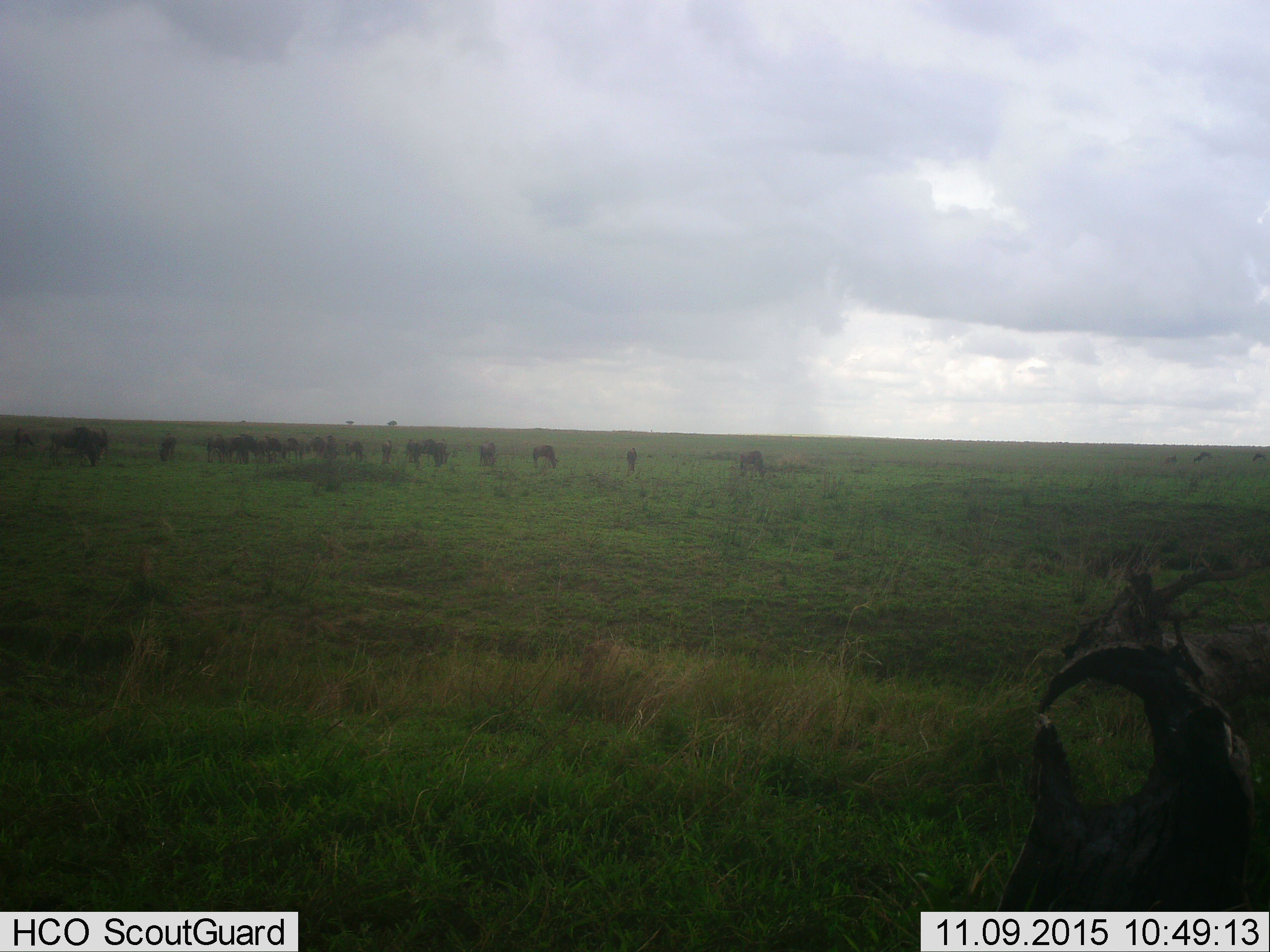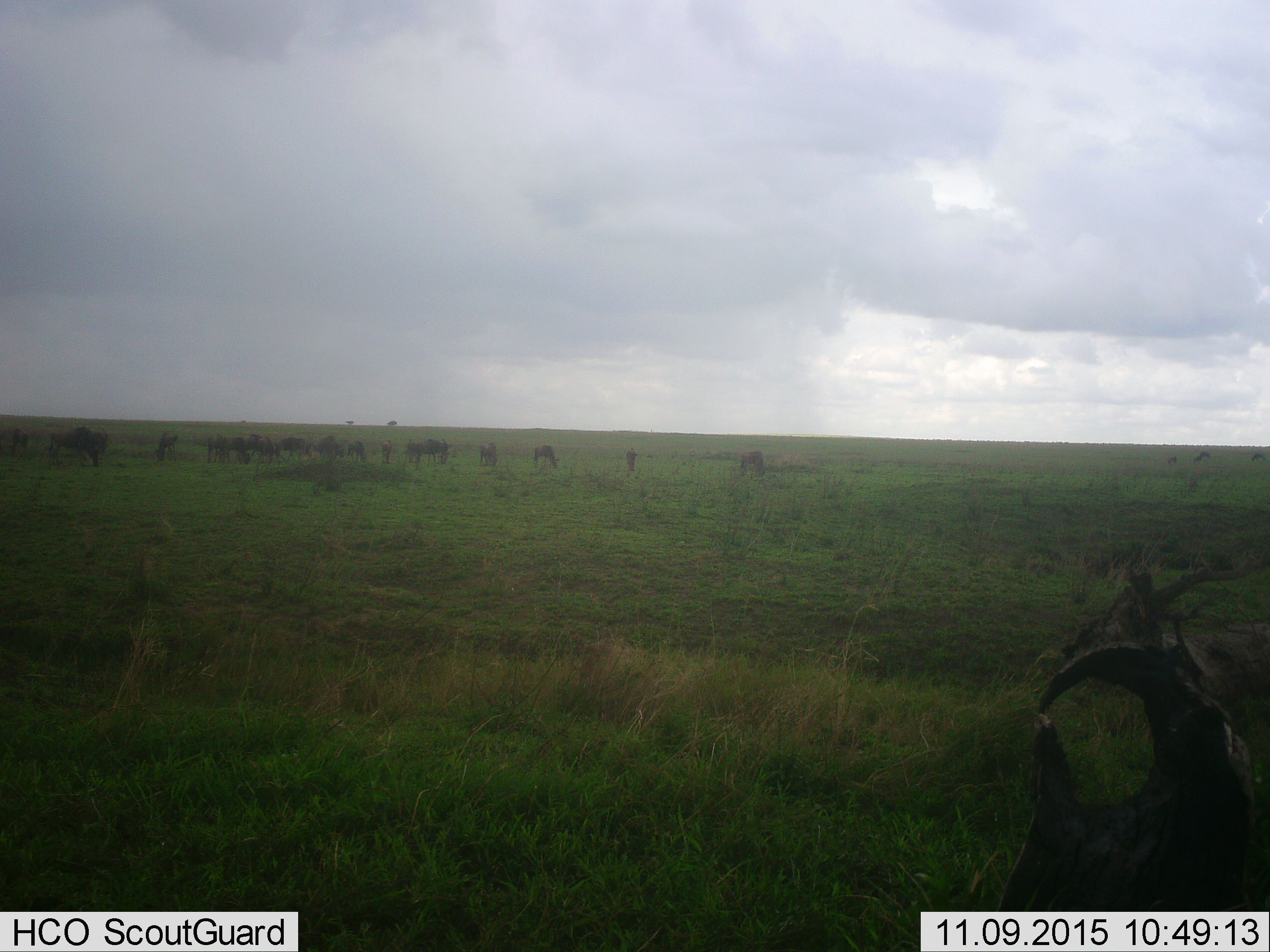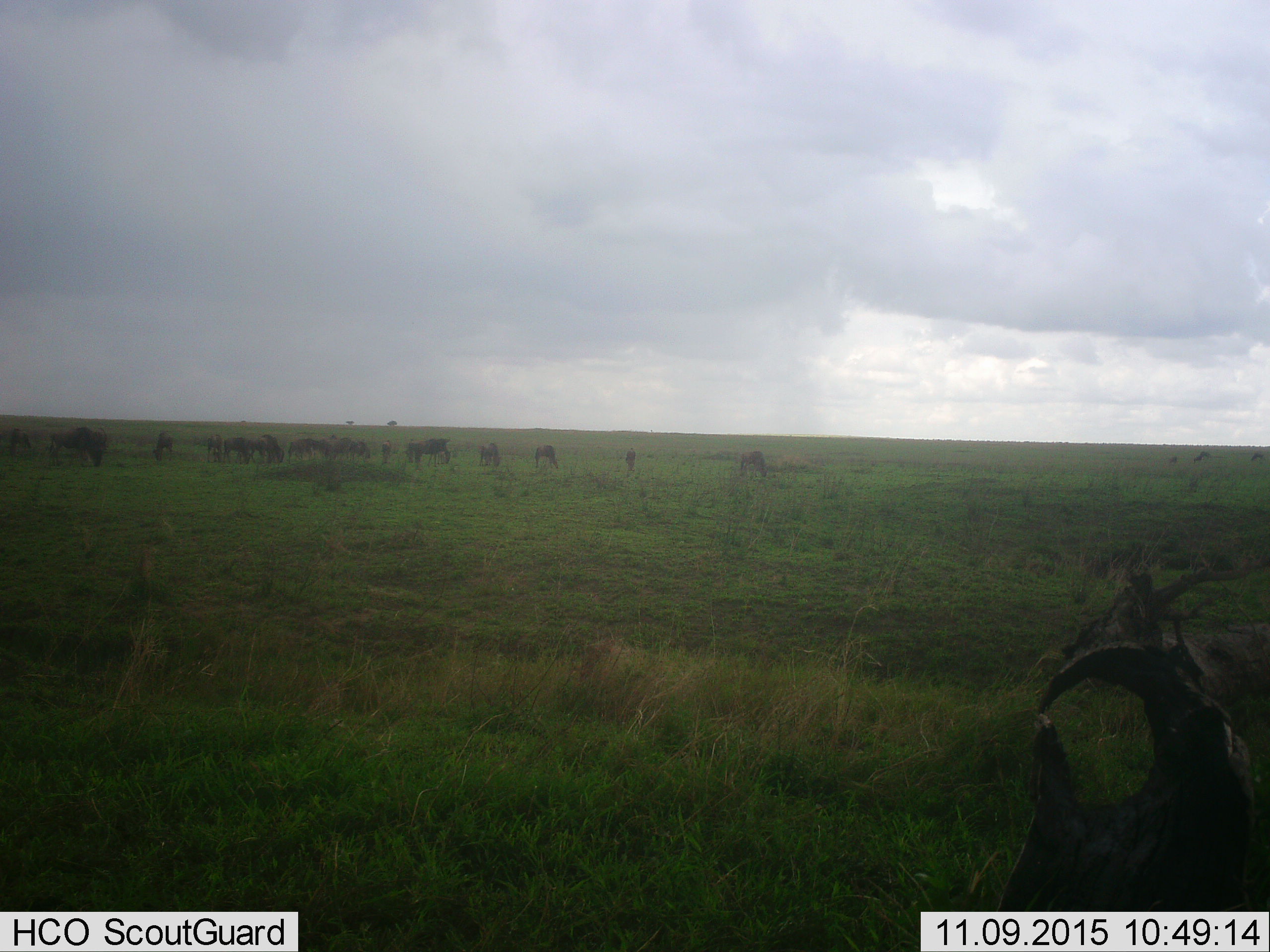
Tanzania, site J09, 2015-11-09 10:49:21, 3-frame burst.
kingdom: Animalia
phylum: Chordata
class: Mammalia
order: Artiodactyla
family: Bovidae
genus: Connochaetes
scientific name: Connochaetes taurinus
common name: blue wildebeest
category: wildebeest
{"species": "wildebeest (blue wildebeest) (Connochaetes taurinus)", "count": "11-50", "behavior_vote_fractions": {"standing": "40%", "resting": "0%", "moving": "60%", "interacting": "20%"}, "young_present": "0%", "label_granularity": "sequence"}